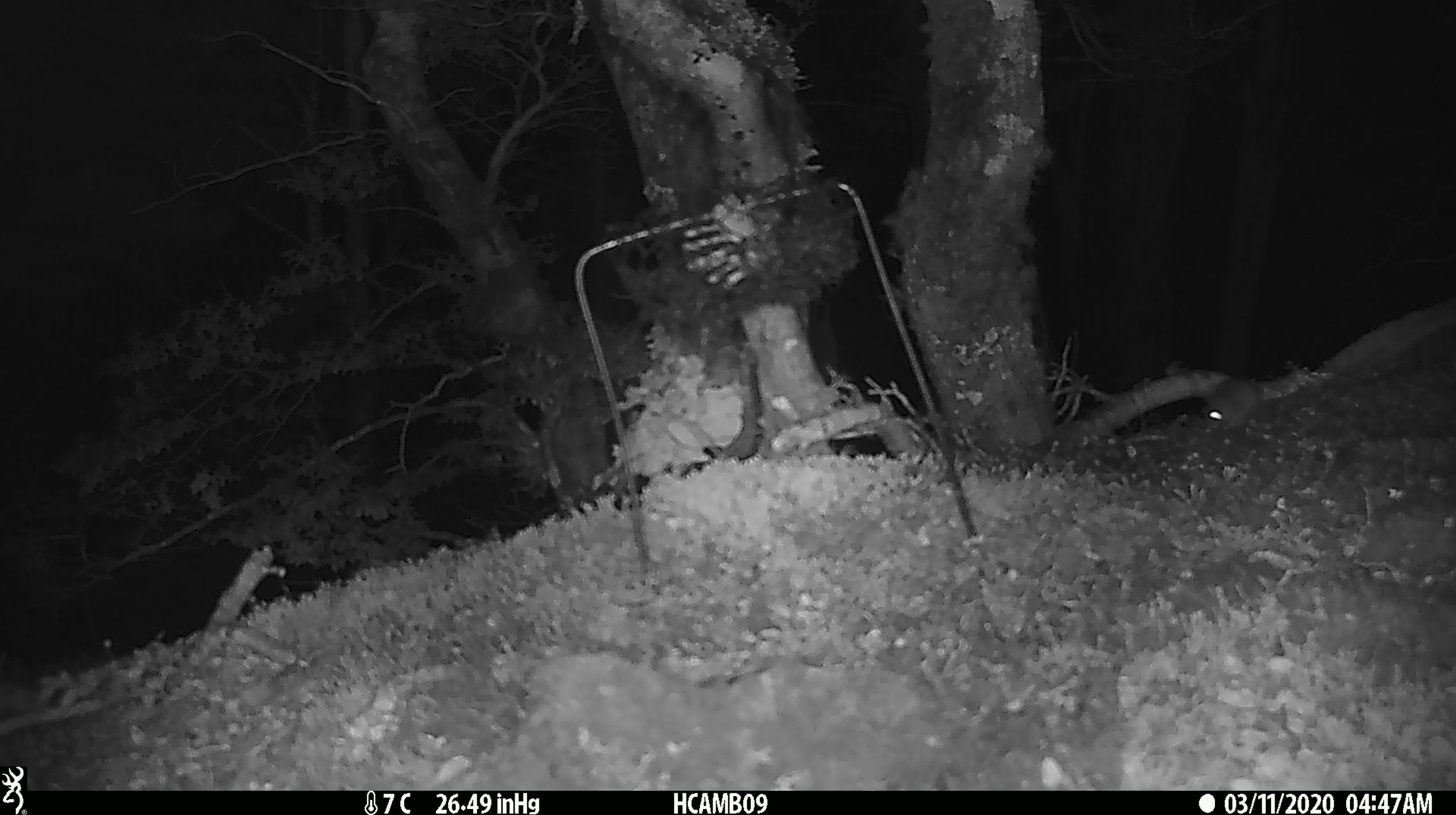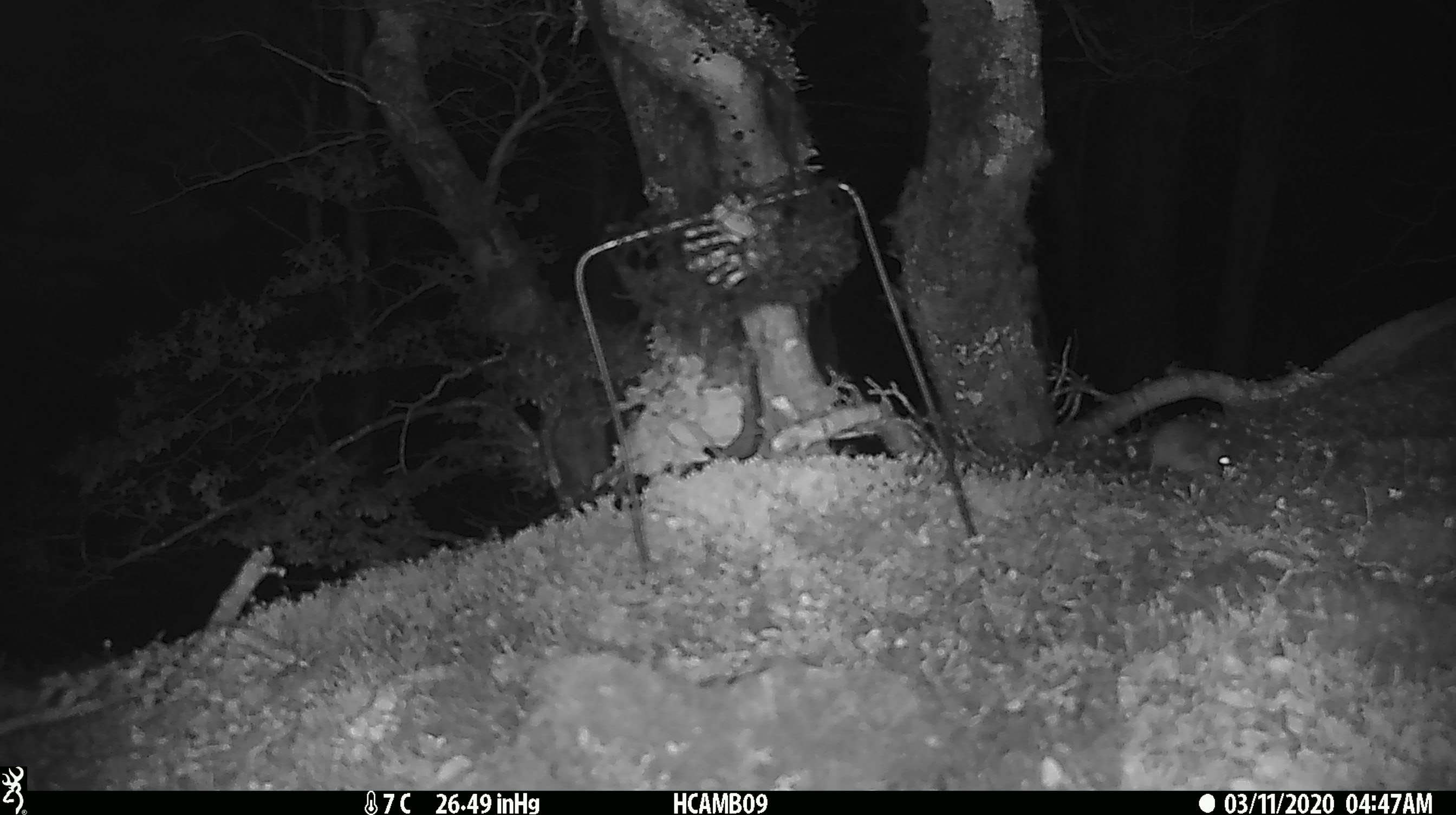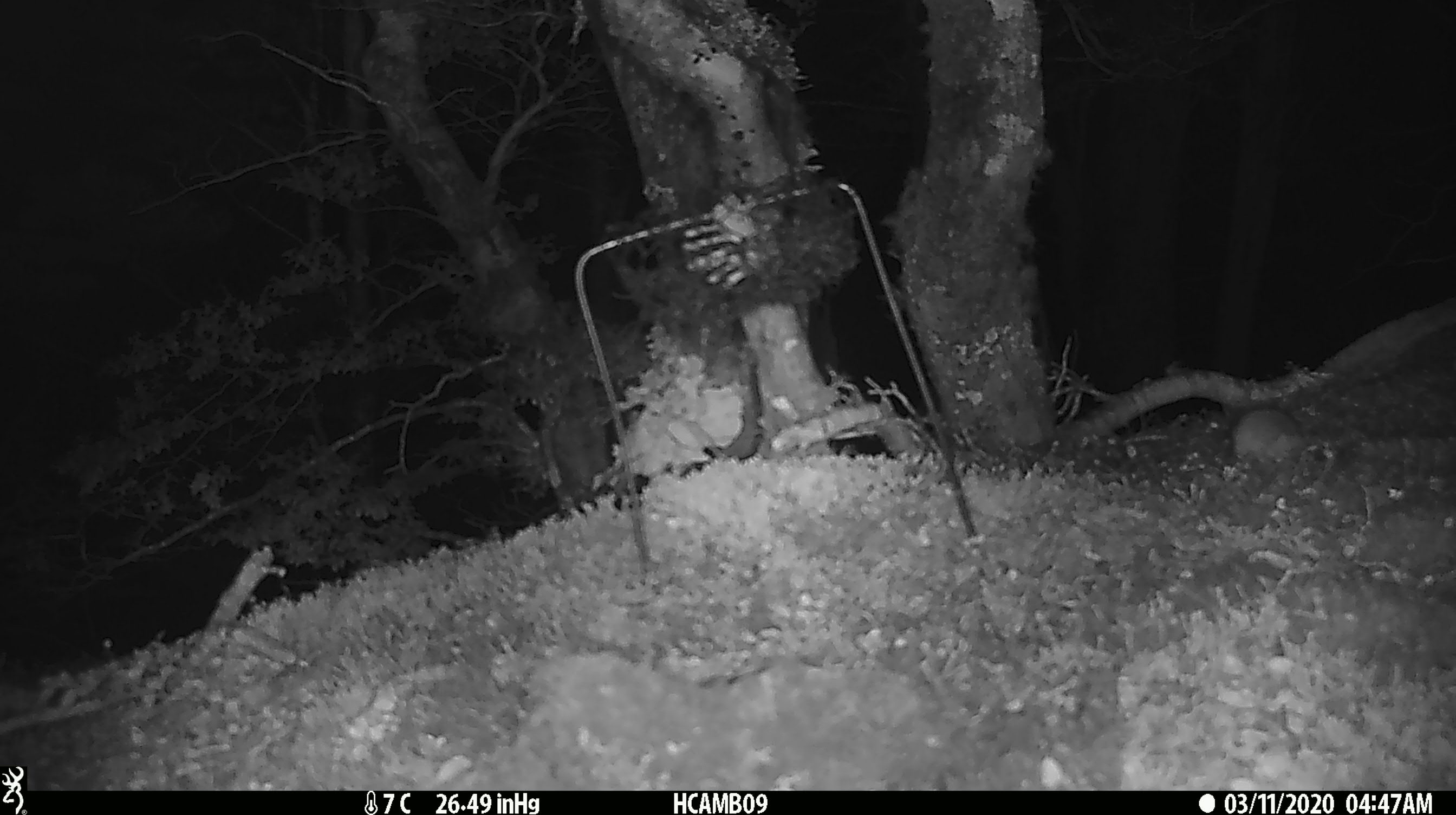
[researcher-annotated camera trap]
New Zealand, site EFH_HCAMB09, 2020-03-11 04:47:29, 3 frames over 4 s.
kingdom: Animalia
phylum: Chordata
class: Mammalia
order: Rodentia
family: Muridae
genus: Mus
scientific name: Mus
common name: mouse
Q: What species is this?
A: Mouse (Mus).